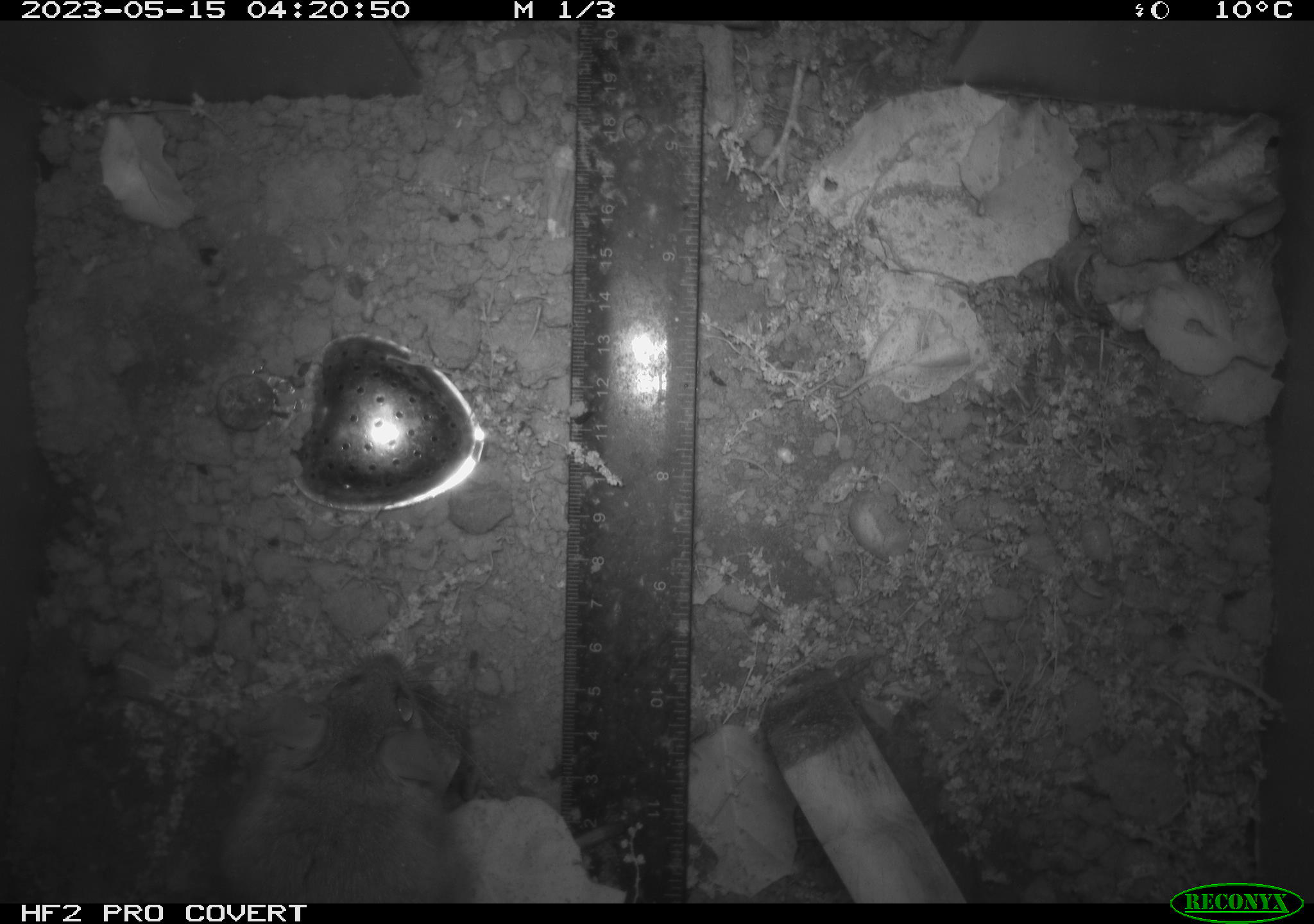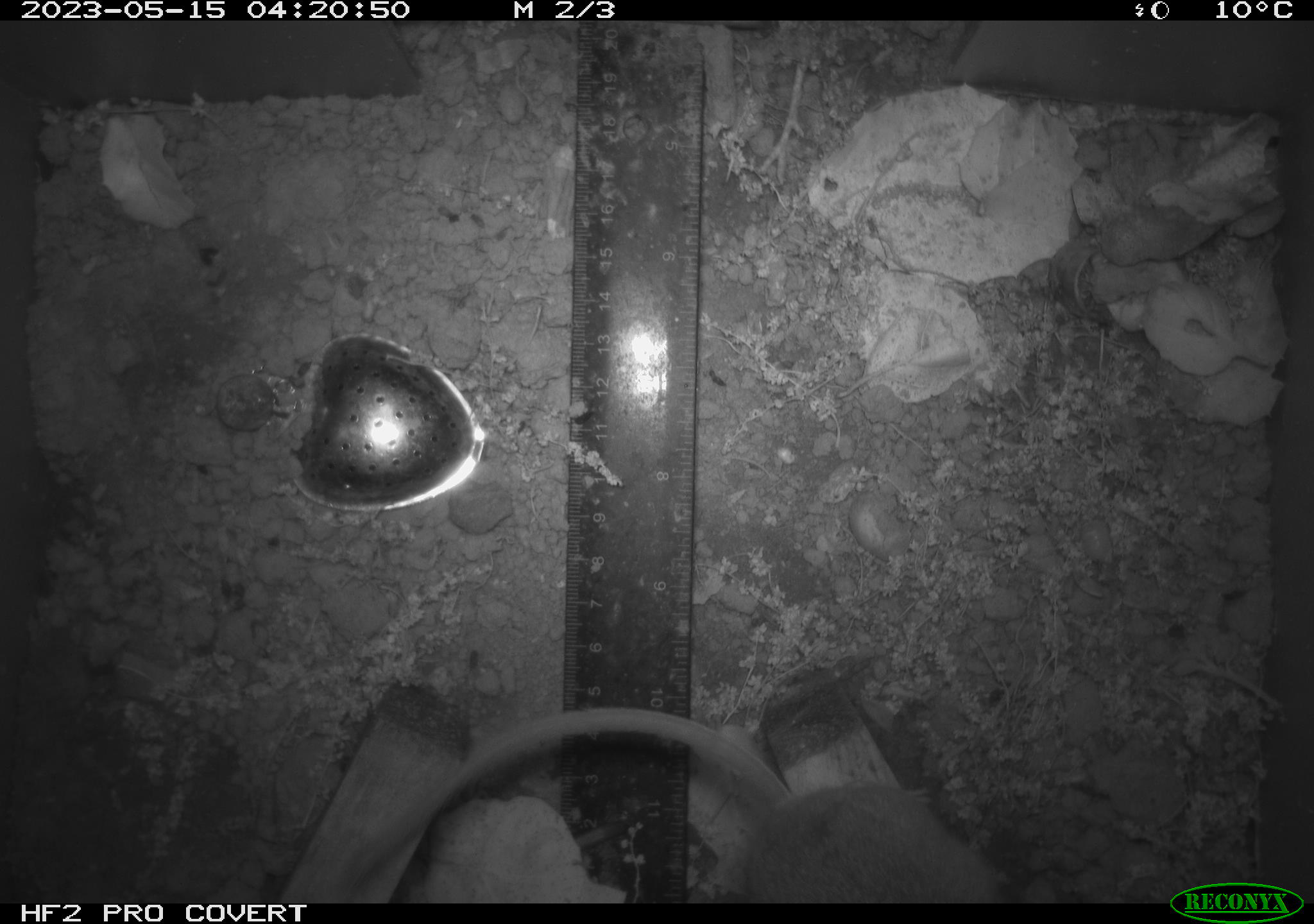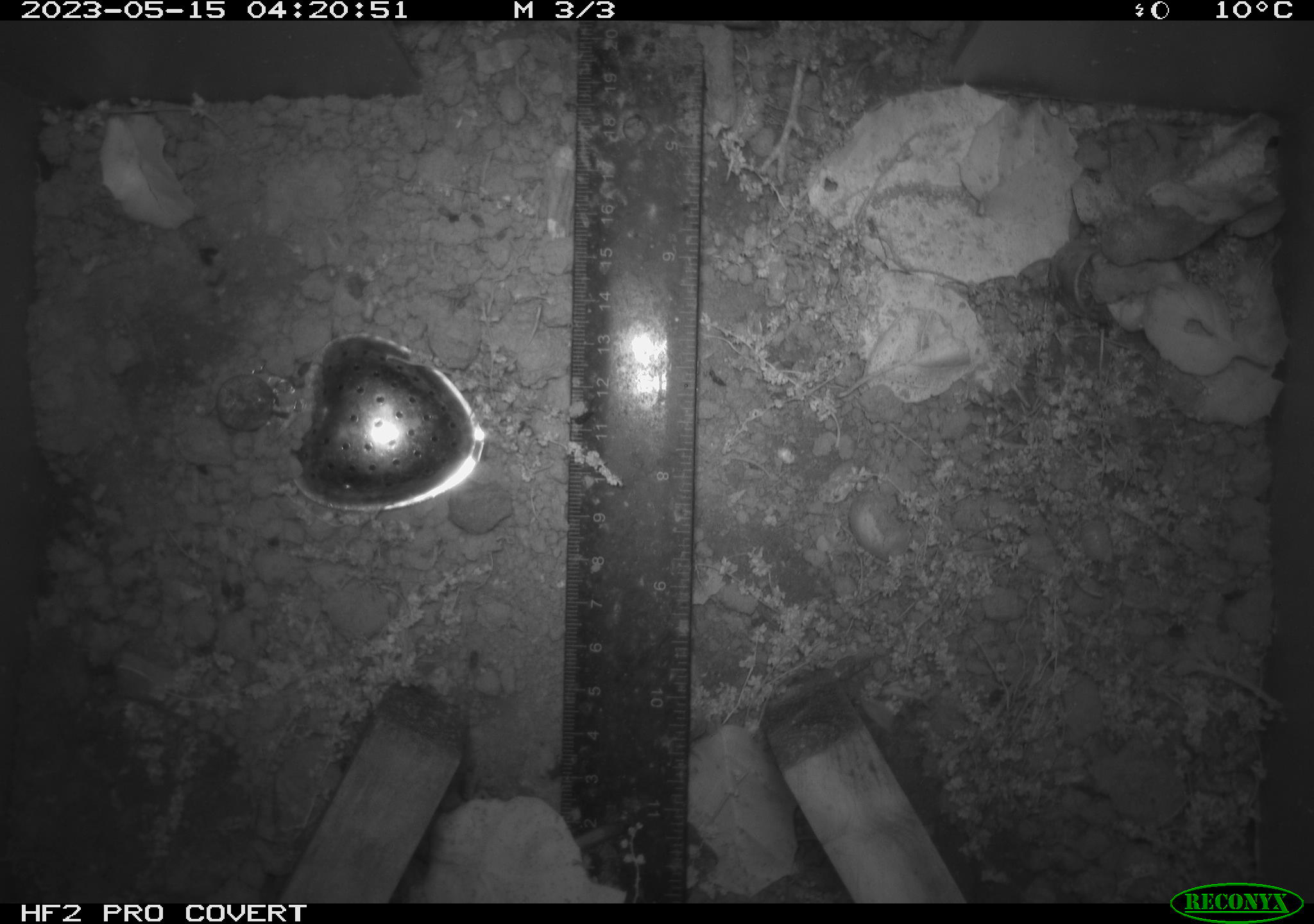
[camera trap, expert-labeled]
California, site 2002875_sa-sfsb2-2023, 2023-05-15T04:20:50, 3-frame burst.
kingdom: Animalia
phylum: Chordata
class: Mammalia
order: Rodentia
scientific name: Rodentia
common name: mouse species